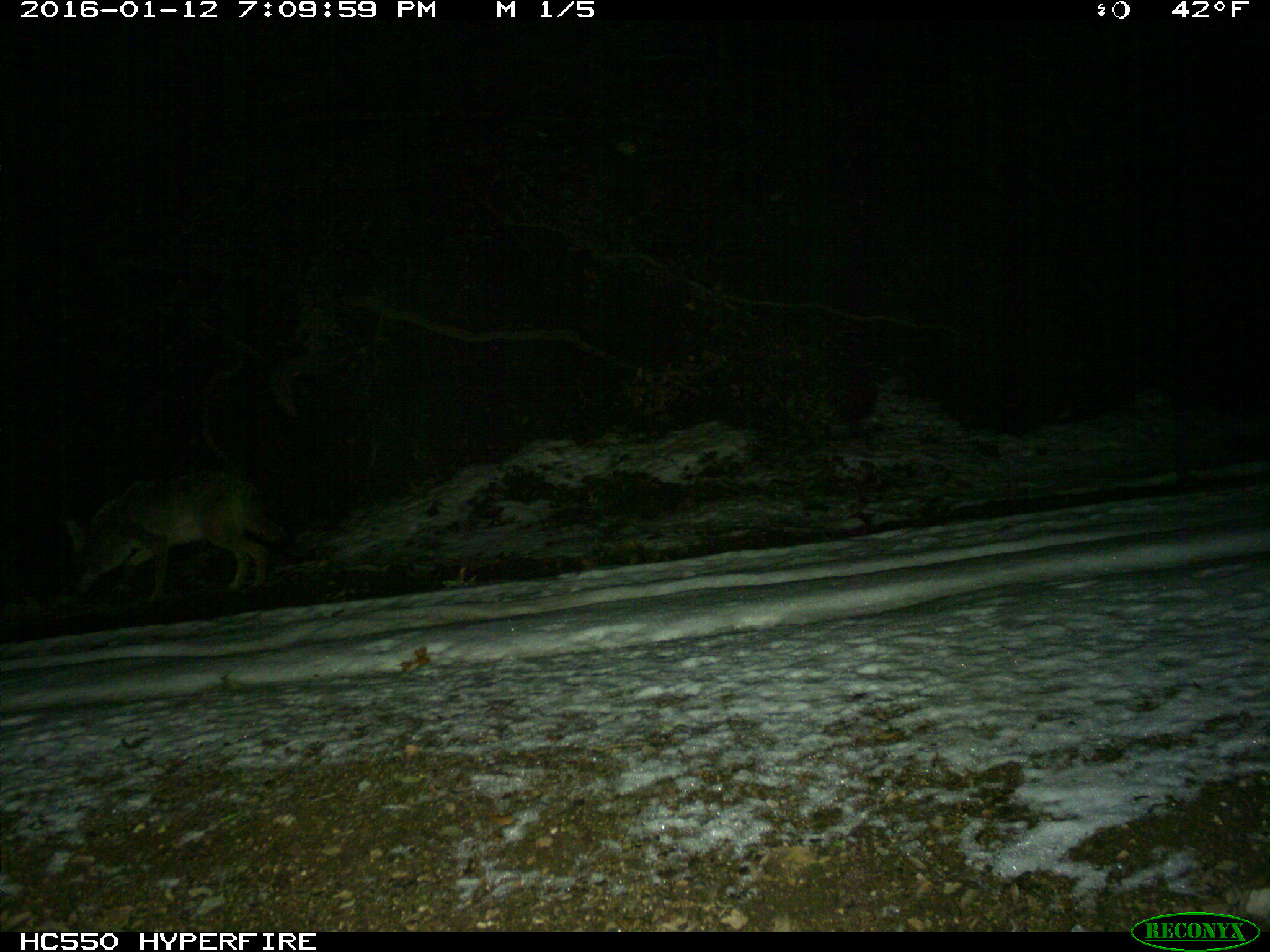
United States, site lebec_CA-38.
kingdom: Animalia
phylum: Chordata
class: Mammalia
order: Carnivora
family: Canidae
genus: Canis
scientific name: Canis latrans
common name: coyote